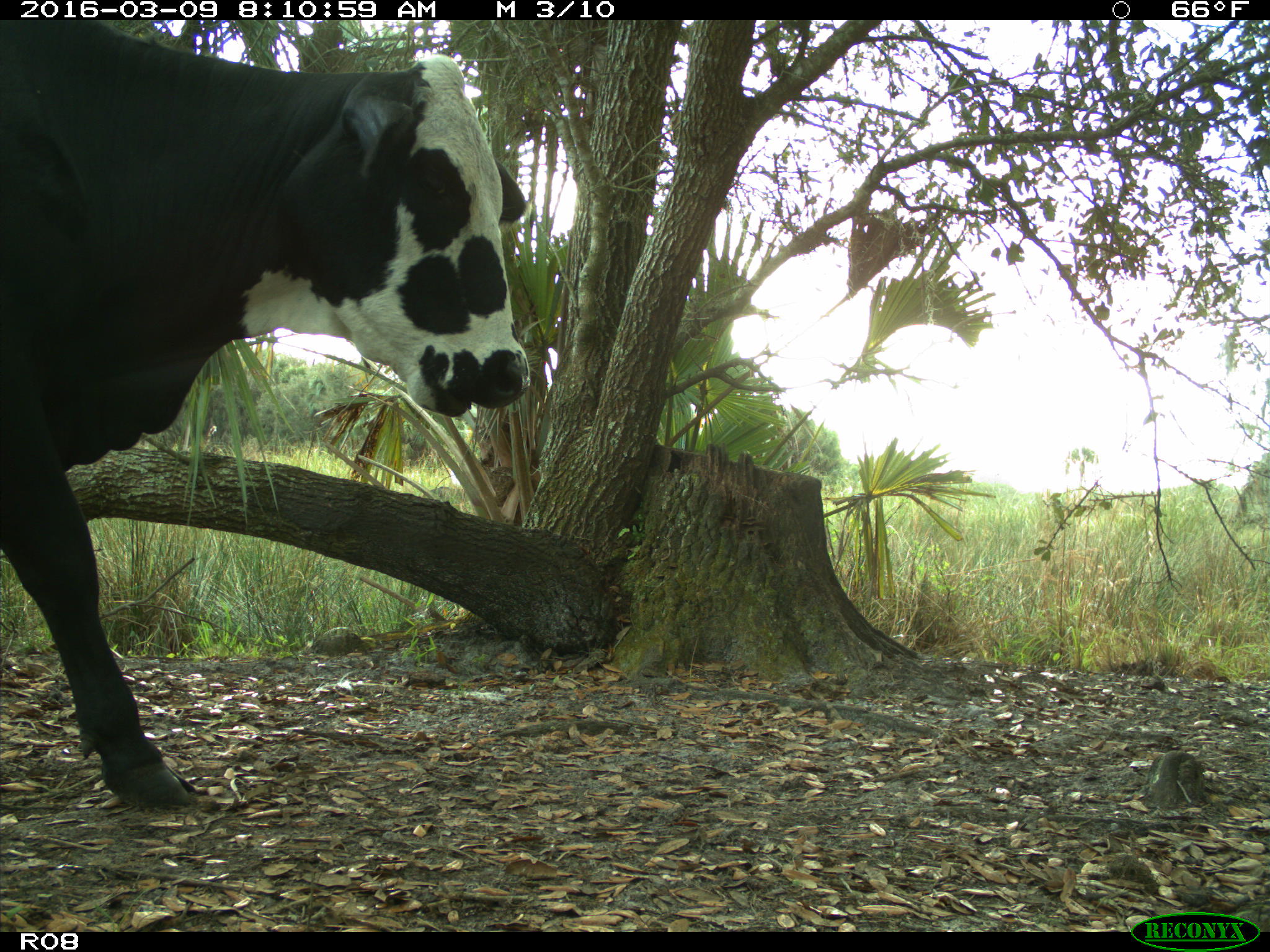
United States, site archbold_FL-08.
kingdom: Animalia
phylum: Chordata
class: Mammalia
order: Artiodactyla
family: Bovidae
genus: Bos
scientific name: Bos taurus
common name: domestic cow